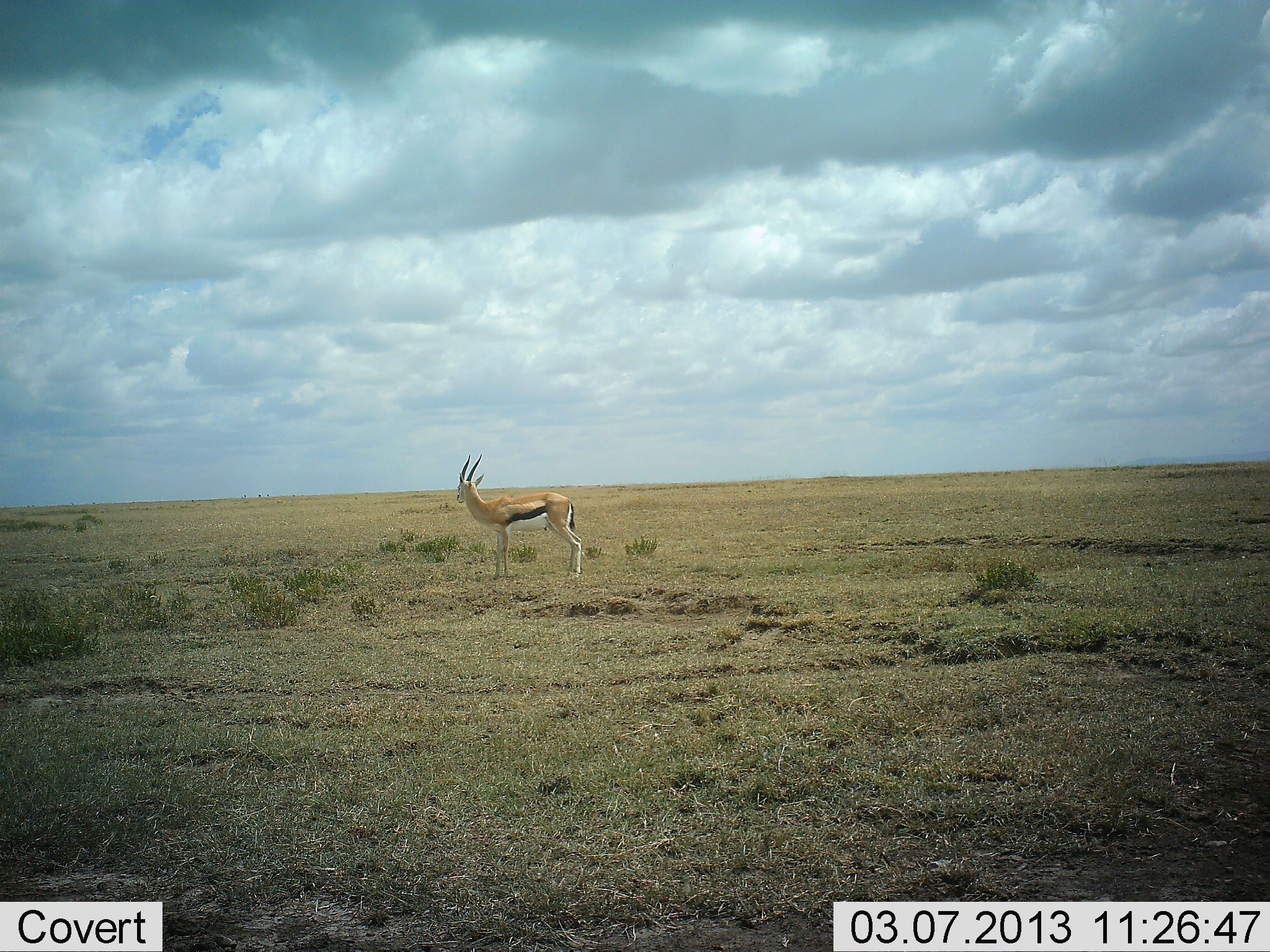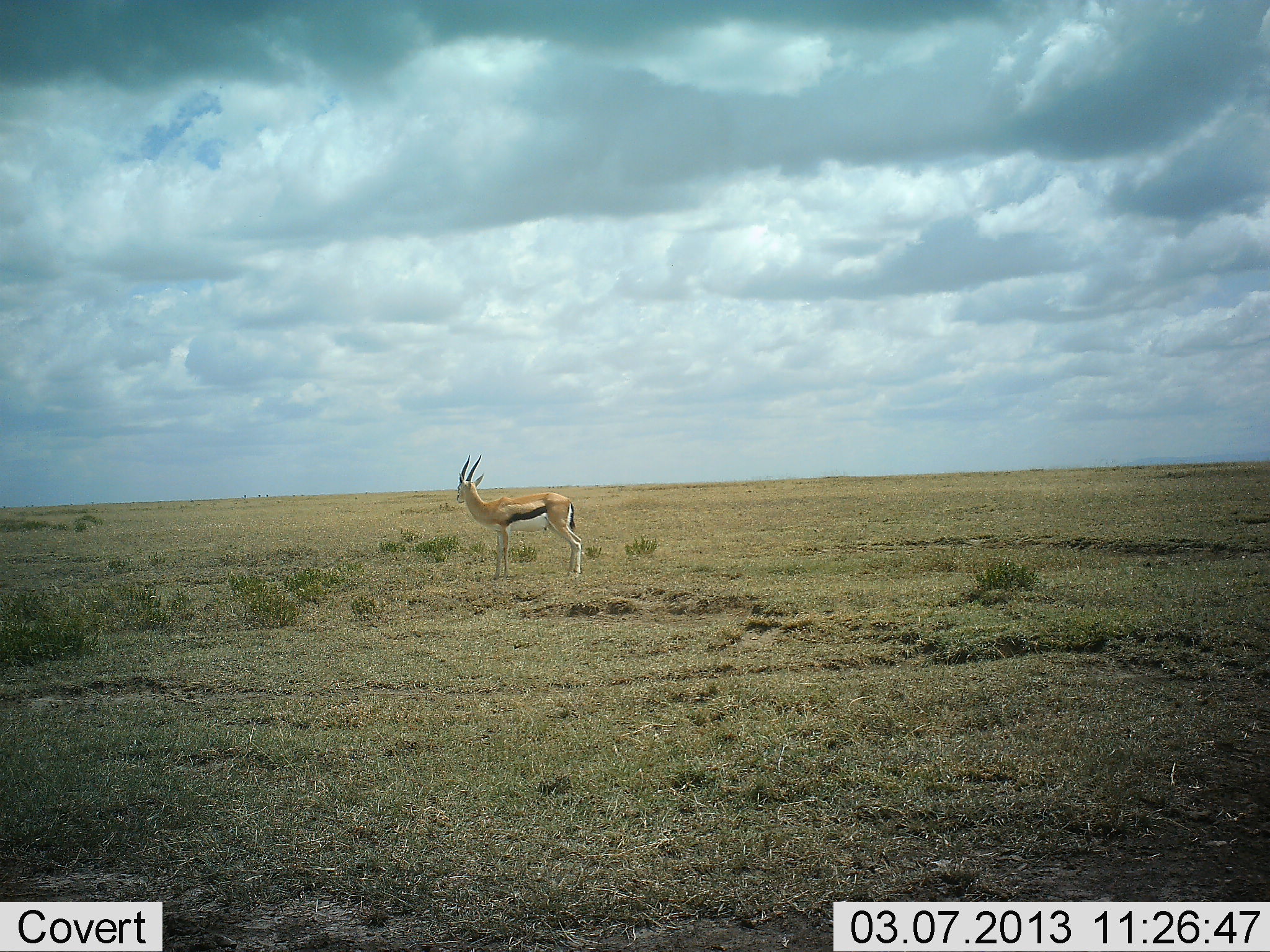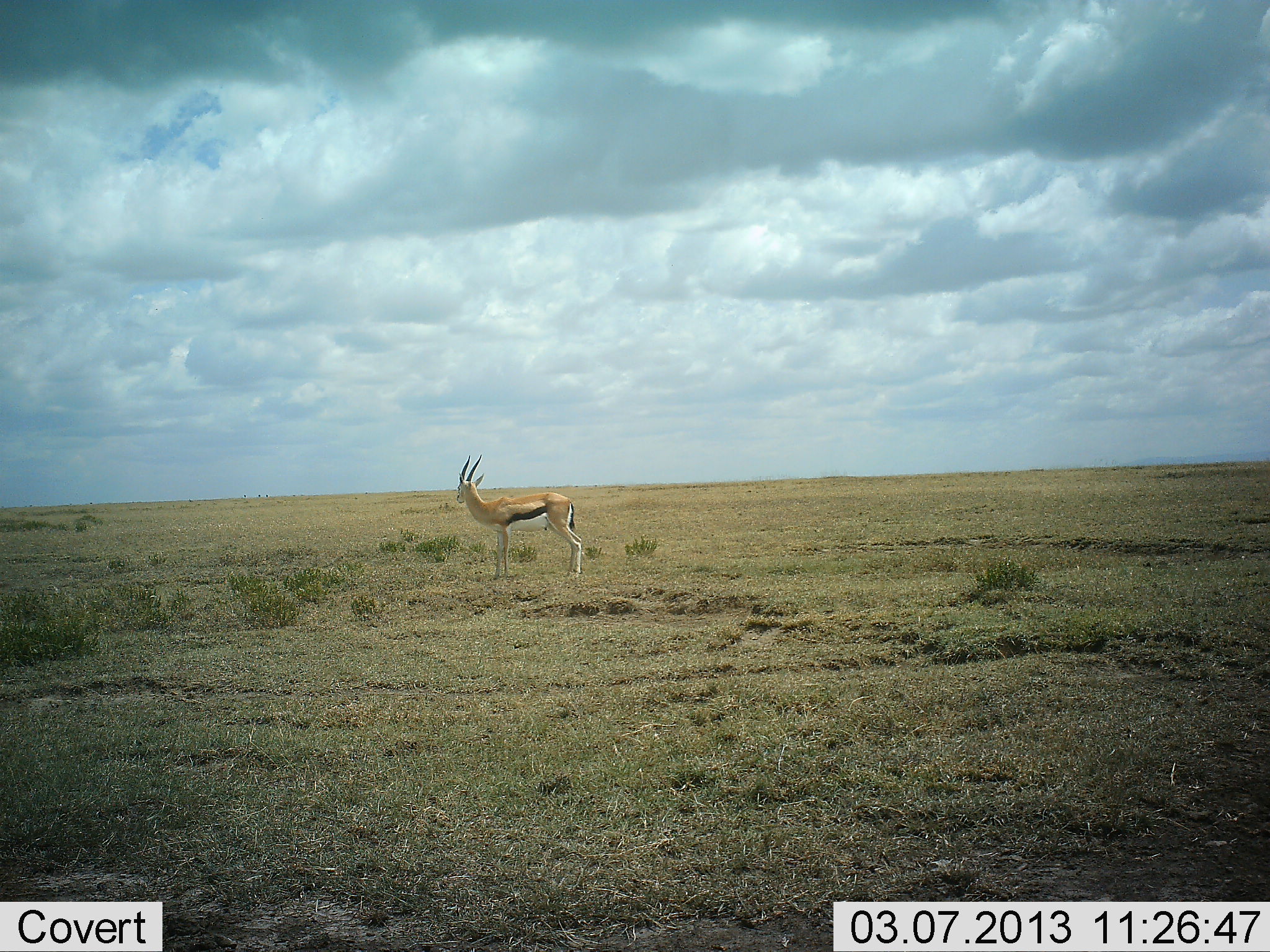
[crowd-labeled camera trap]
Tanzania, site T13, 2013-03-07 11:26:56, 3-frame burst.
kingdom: Animalia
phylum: Chordata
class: Mammalia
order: Artiodactyla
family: Bovidae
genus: Eudorcas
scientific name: Eudorcas thomsonii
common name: thomson's gazelle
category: gazellethomsons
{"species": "gazellethomsons (thomson's gazelle) (Eudorcas thomsonii)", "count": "1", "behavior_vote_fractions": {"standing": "100%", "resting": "0%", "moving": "0%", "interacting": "0%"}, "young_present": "0%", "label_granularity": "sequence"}